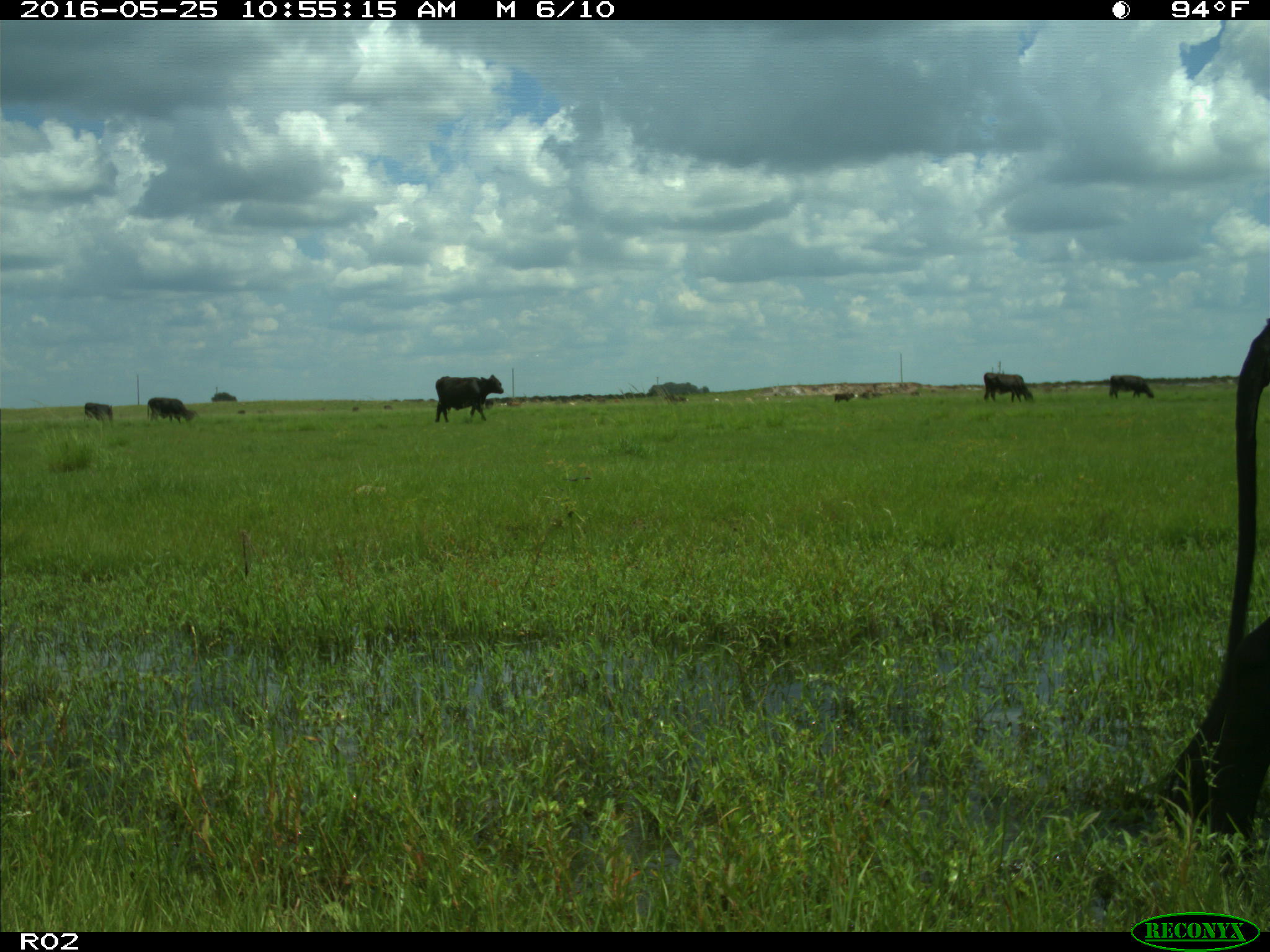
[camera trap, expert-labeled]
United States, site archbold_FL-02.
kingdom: Animalia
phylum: Chordata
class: Mammalia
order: Artiodactyla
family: Bovidae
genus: Bos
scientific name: Bos taurus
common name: domestic cow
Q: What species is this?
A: Bos taurus (domestic cow).